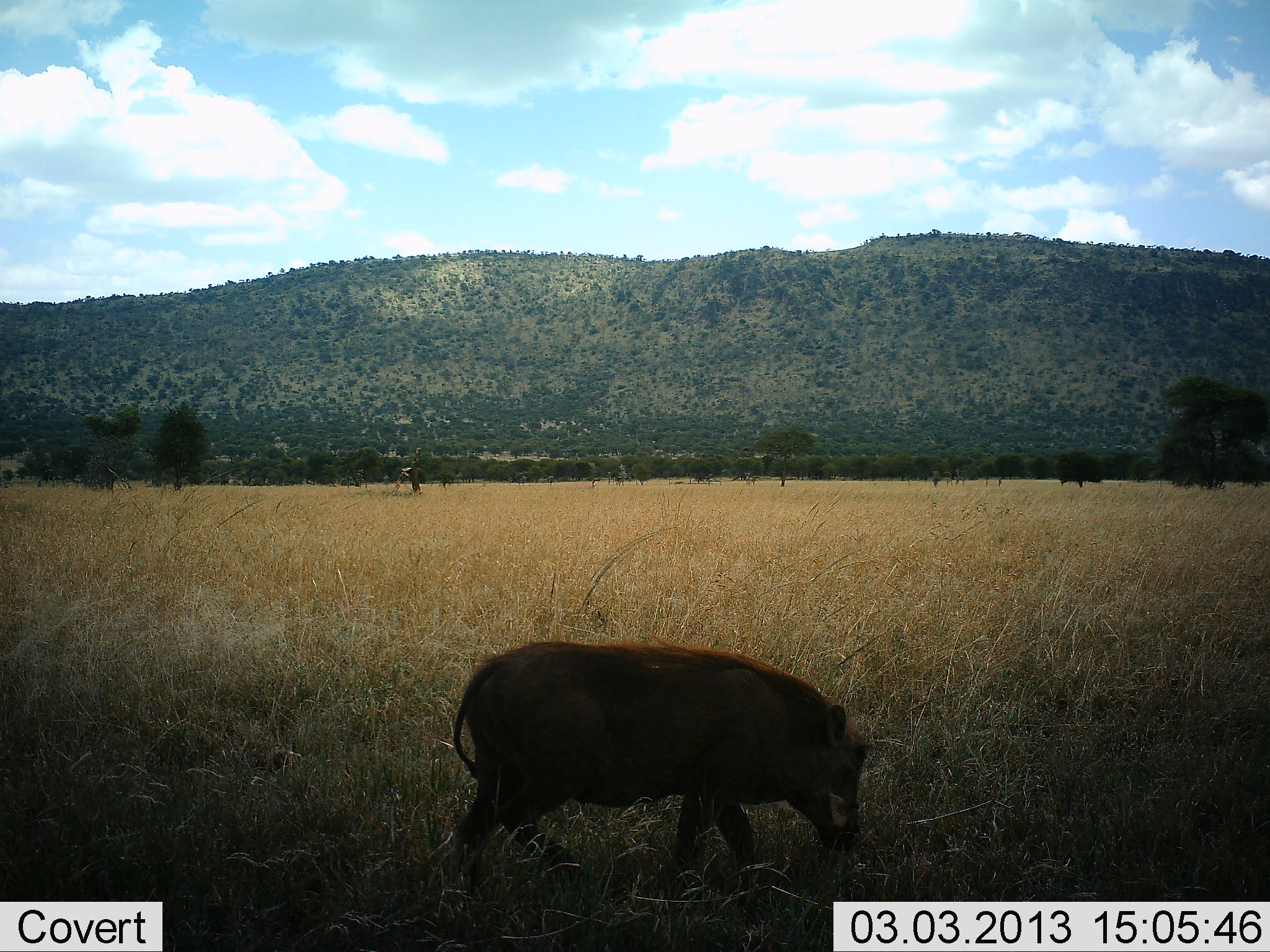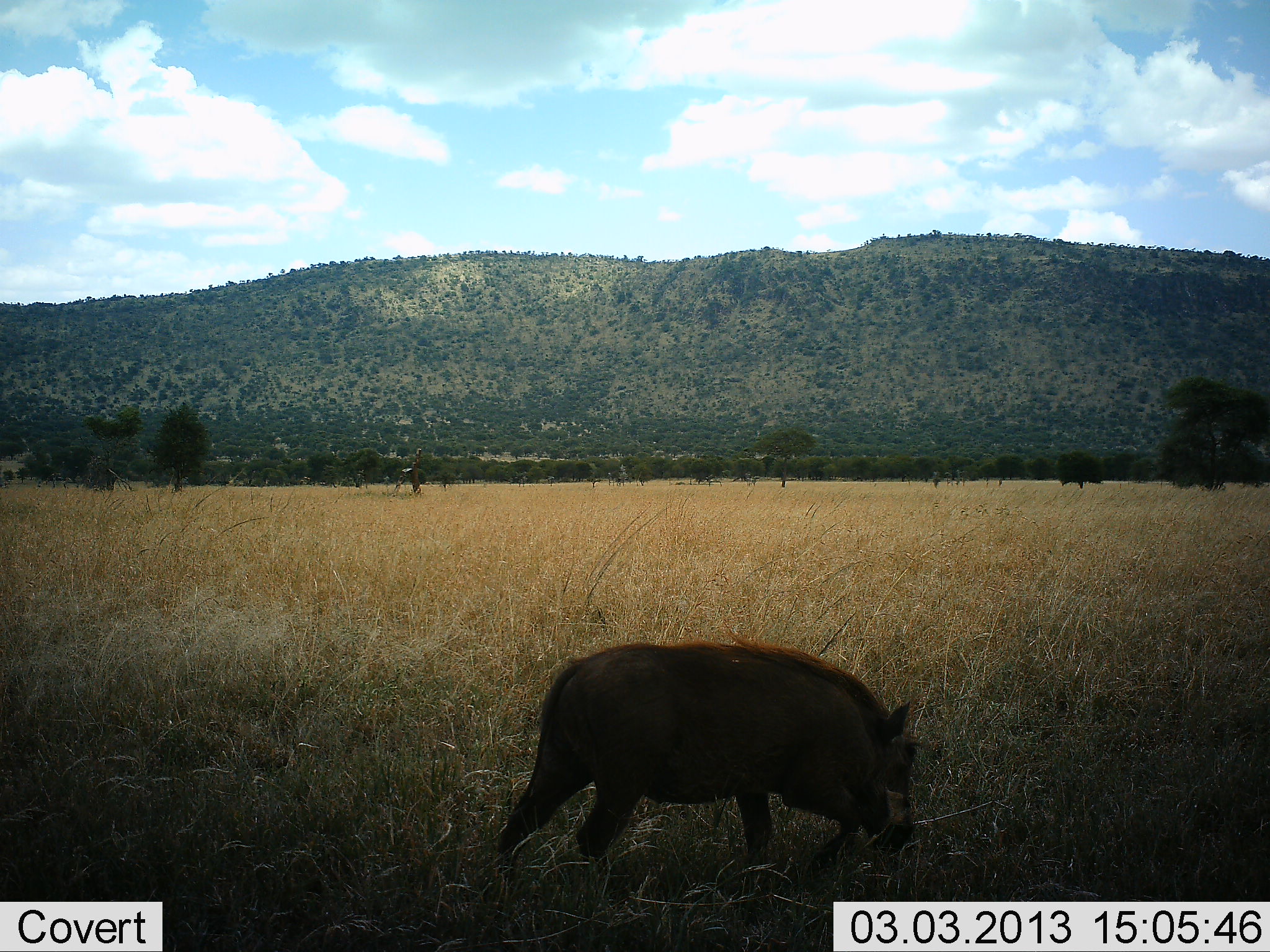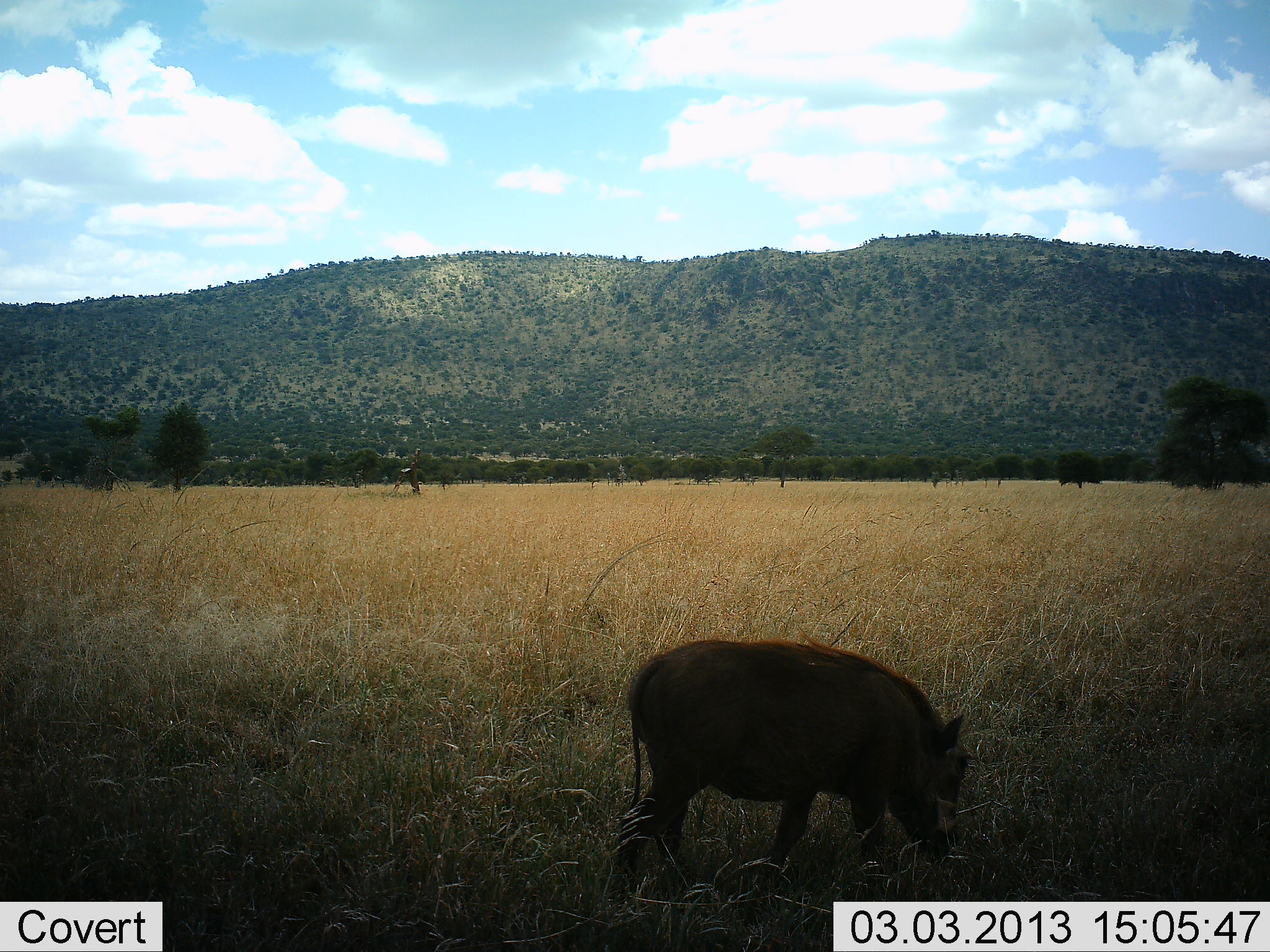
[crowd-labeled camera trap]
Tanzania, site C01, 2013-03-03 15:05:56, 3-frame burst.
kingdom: Animalia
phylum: Chordata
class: Mammalia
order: Artiodactyla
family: Suidae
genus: Phacochoerus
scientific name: Phacochoerus africanus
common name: warthog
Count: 1.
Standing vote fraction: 2%.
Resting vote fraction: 0%.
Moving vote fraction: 63%.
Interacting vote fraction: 0%.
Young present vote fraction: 0%.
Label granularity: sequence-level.